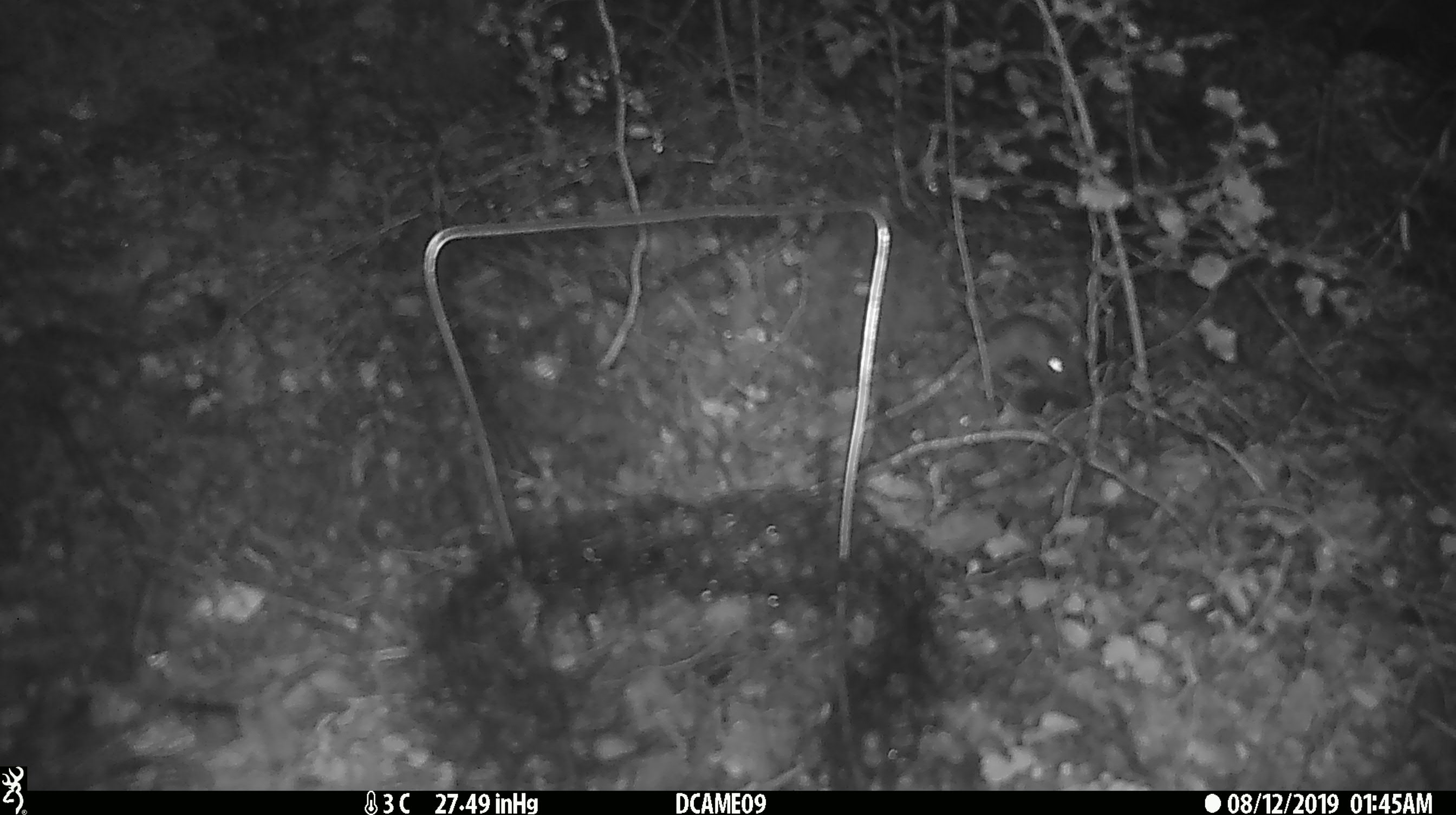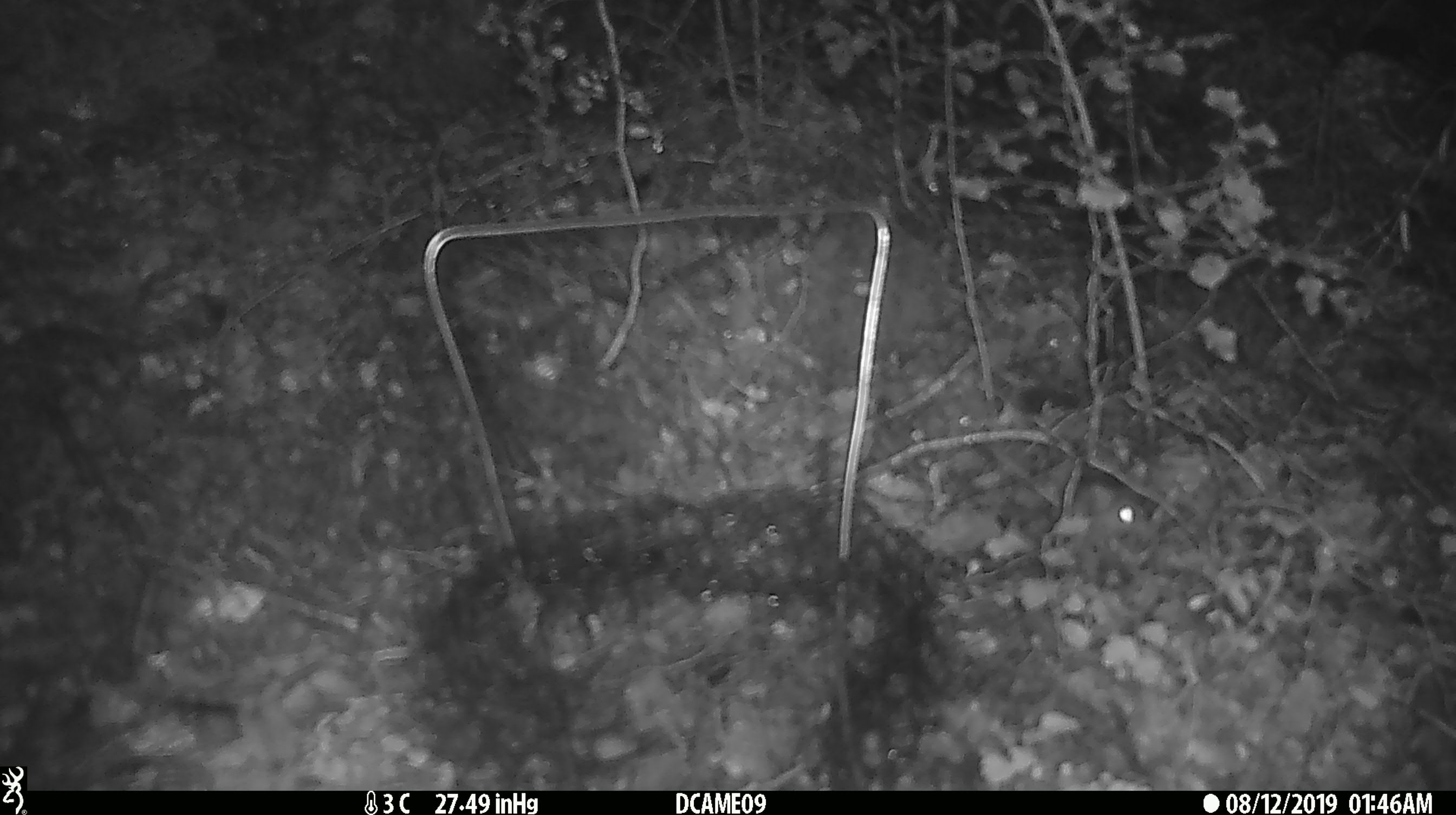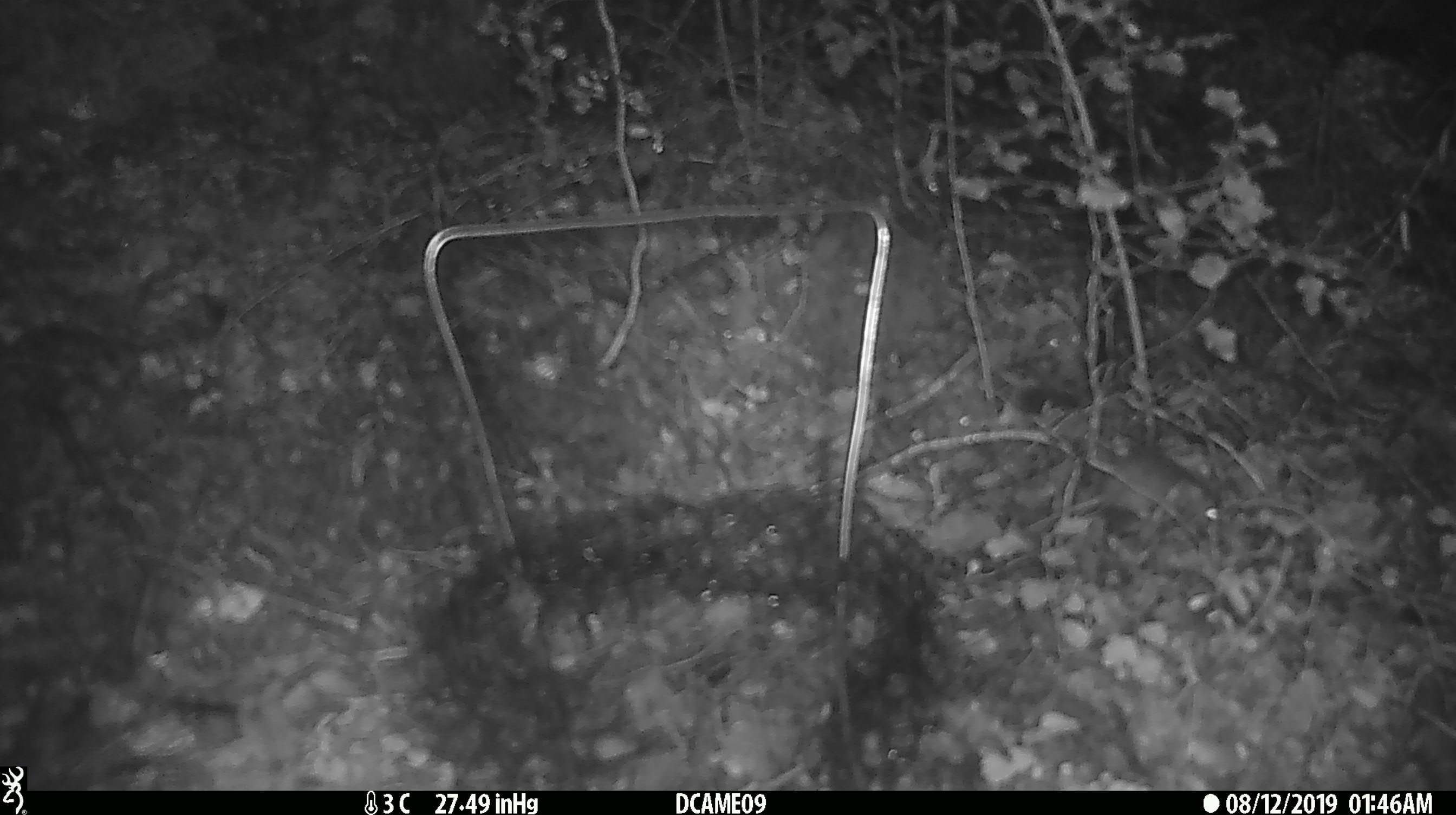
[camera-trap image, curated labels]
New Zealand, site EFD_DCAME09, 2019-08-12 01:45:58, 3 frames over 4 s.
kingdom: Animalia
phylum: Chordata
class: Mammalia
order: Rodentia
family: Muridae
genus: Mus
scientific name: Mus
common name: mouse